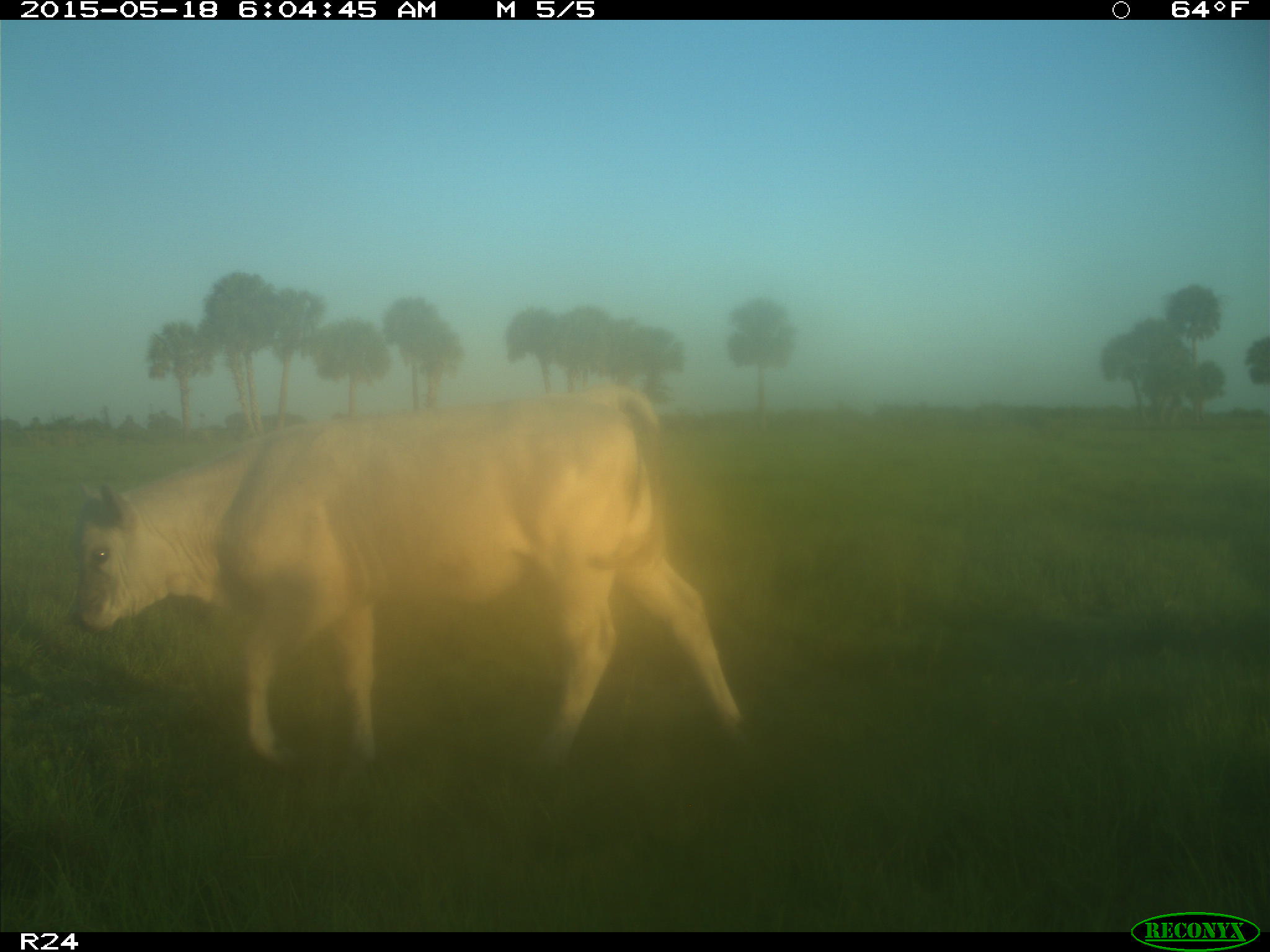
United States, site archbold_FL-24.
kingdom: Animalia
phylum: Chordata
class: Mammalia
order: Artiodactyla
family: Bovidae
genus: Bos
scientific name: Bos taurus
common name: domestic cow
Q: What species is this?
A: Bos taurus (domestic cow).